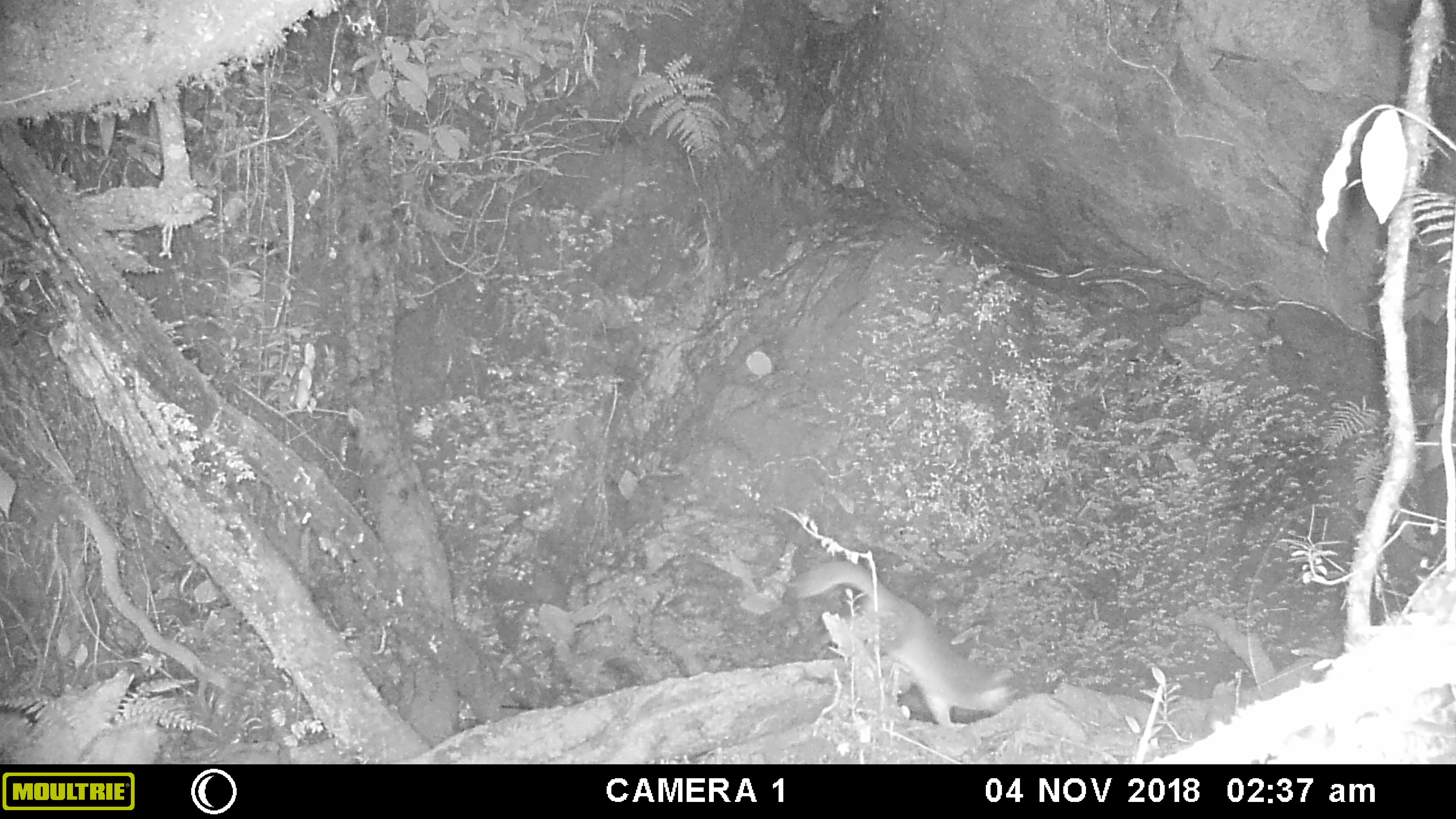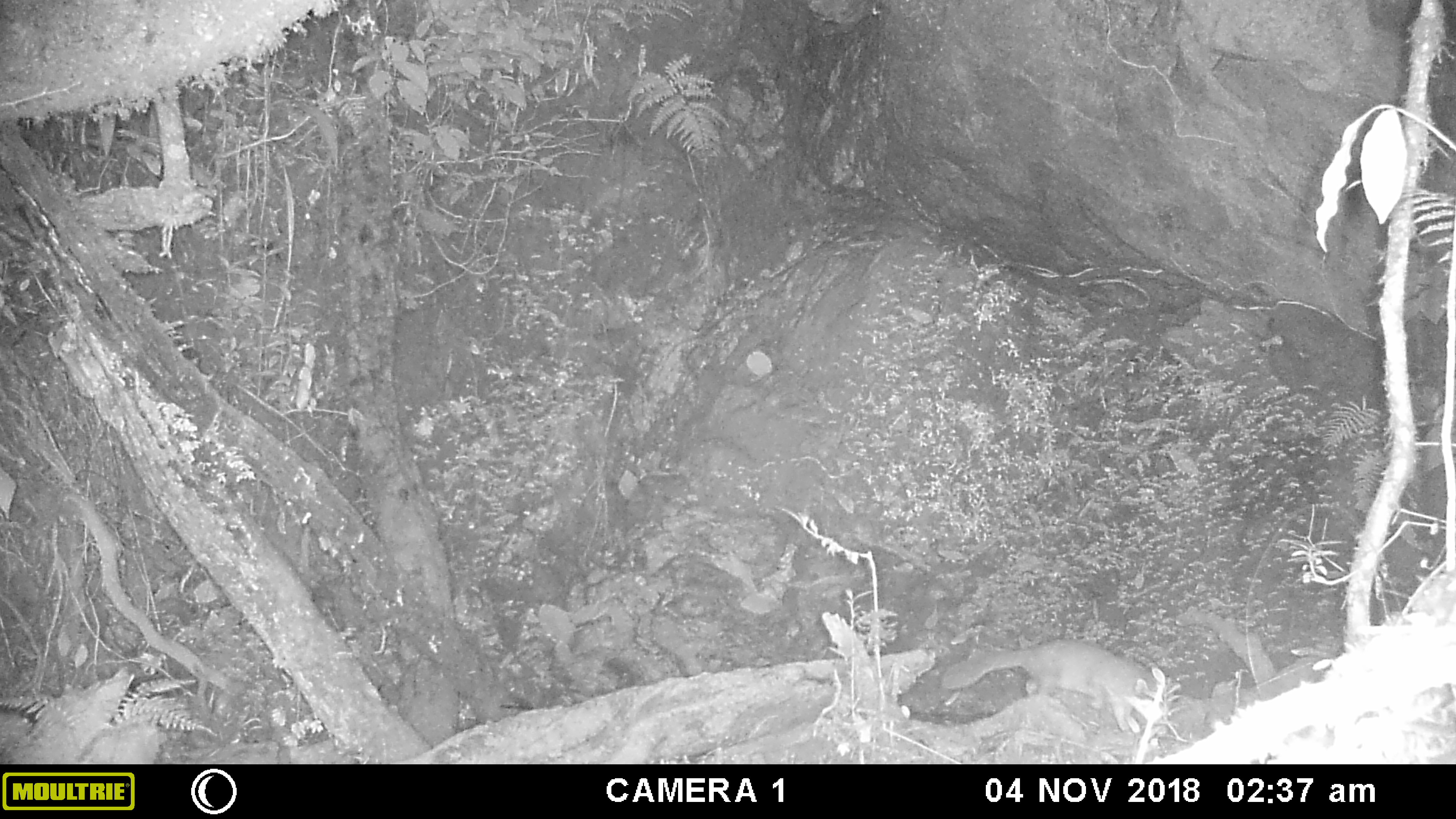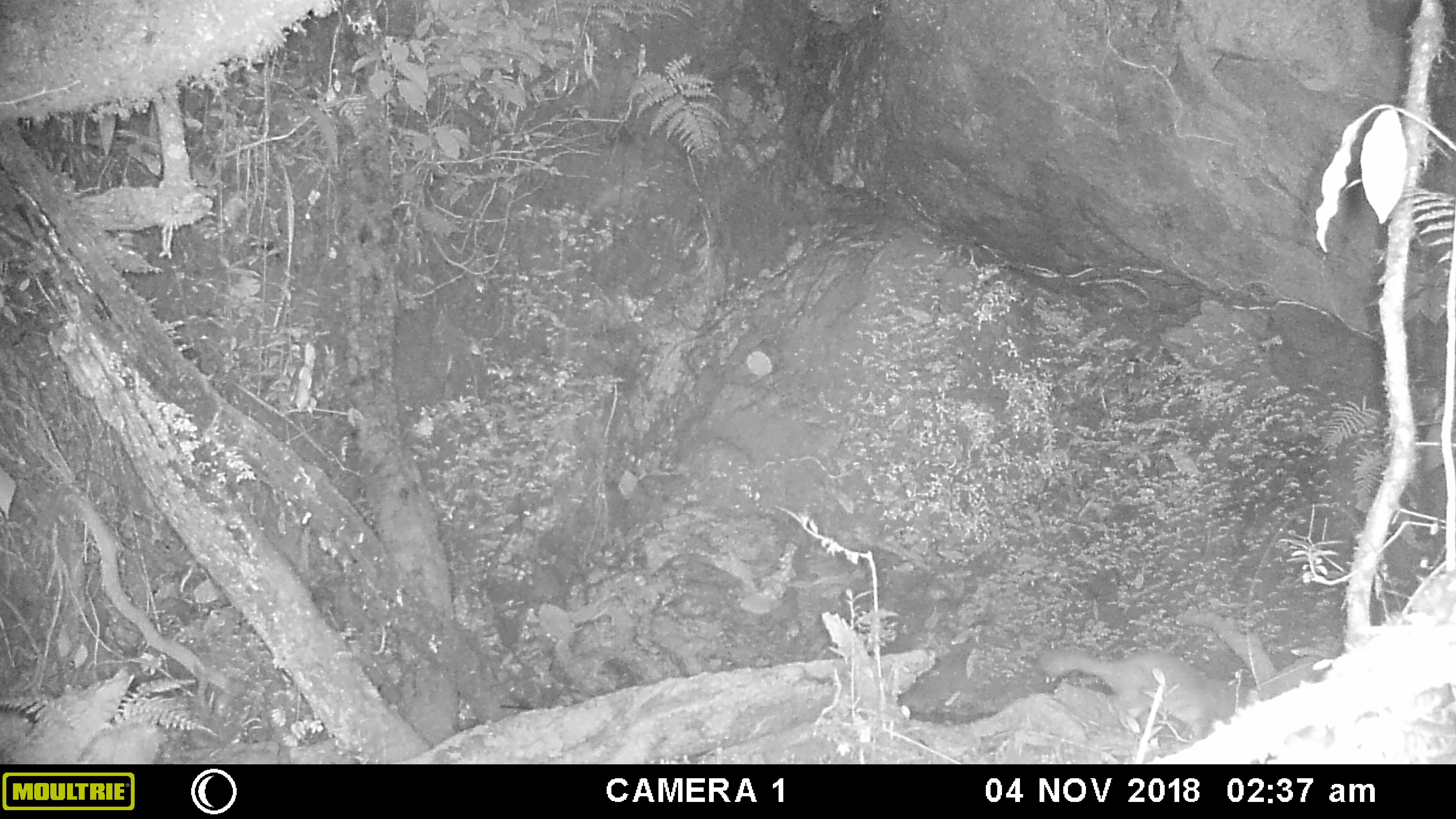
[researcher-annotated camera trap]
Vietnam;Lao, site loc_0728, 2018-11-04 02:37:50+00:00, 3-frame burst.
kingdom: Animalia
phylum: Chordata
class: Mammalia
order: Carnivora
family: Mustelidae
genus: Melogale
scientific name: Melogale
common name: ferret badger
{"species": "ferret badger (Melogale)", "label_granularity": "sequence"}